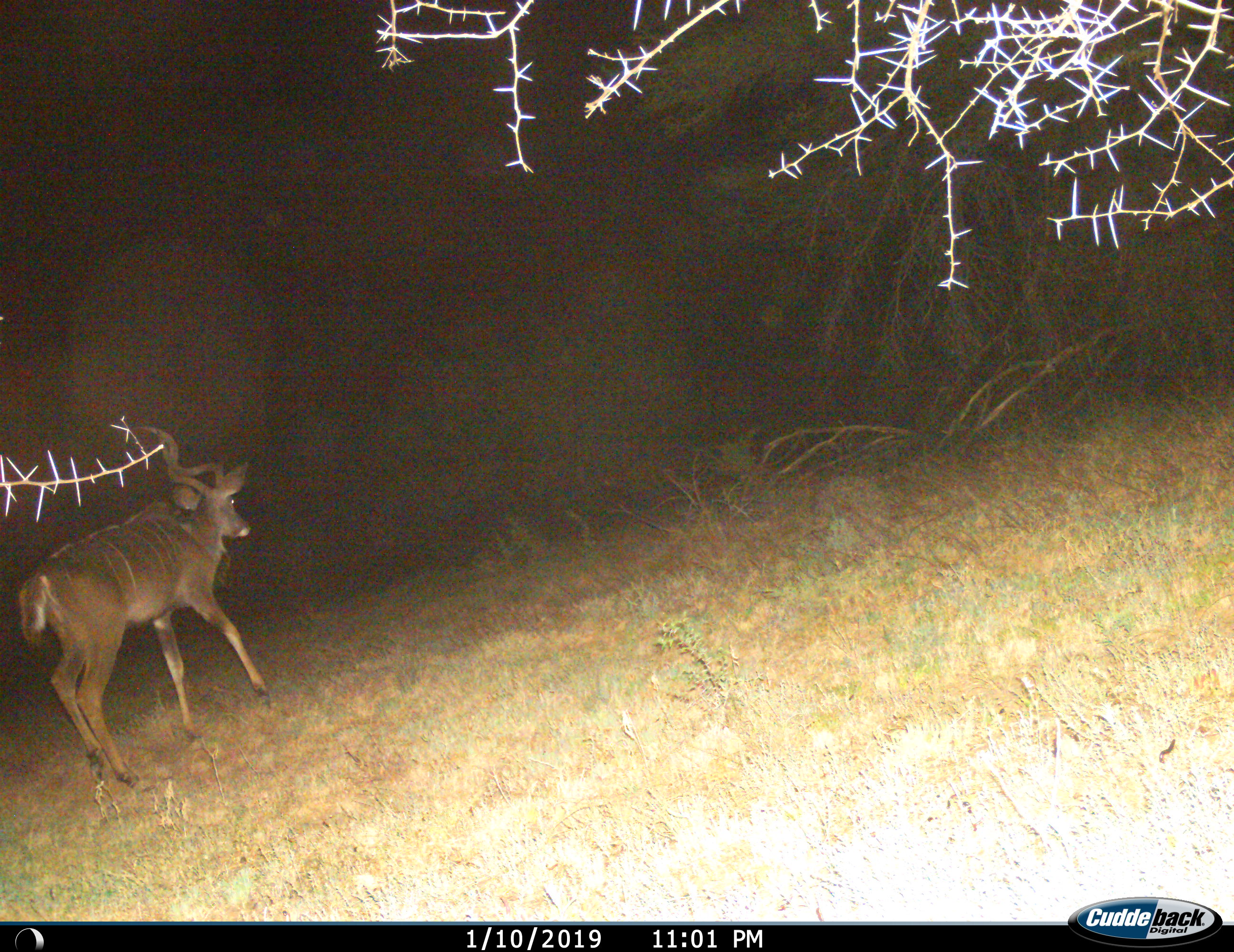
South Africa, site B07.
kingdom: Animalia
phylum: Chordata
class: Mammalia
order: Artiodactyla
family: Bovidae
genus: Tragelaphus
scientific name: Tragelaphus strepsiceros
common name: greater kudu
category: kudu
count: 1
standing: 20%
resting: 0%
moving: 80%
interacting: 0%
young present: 0%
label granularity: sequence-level